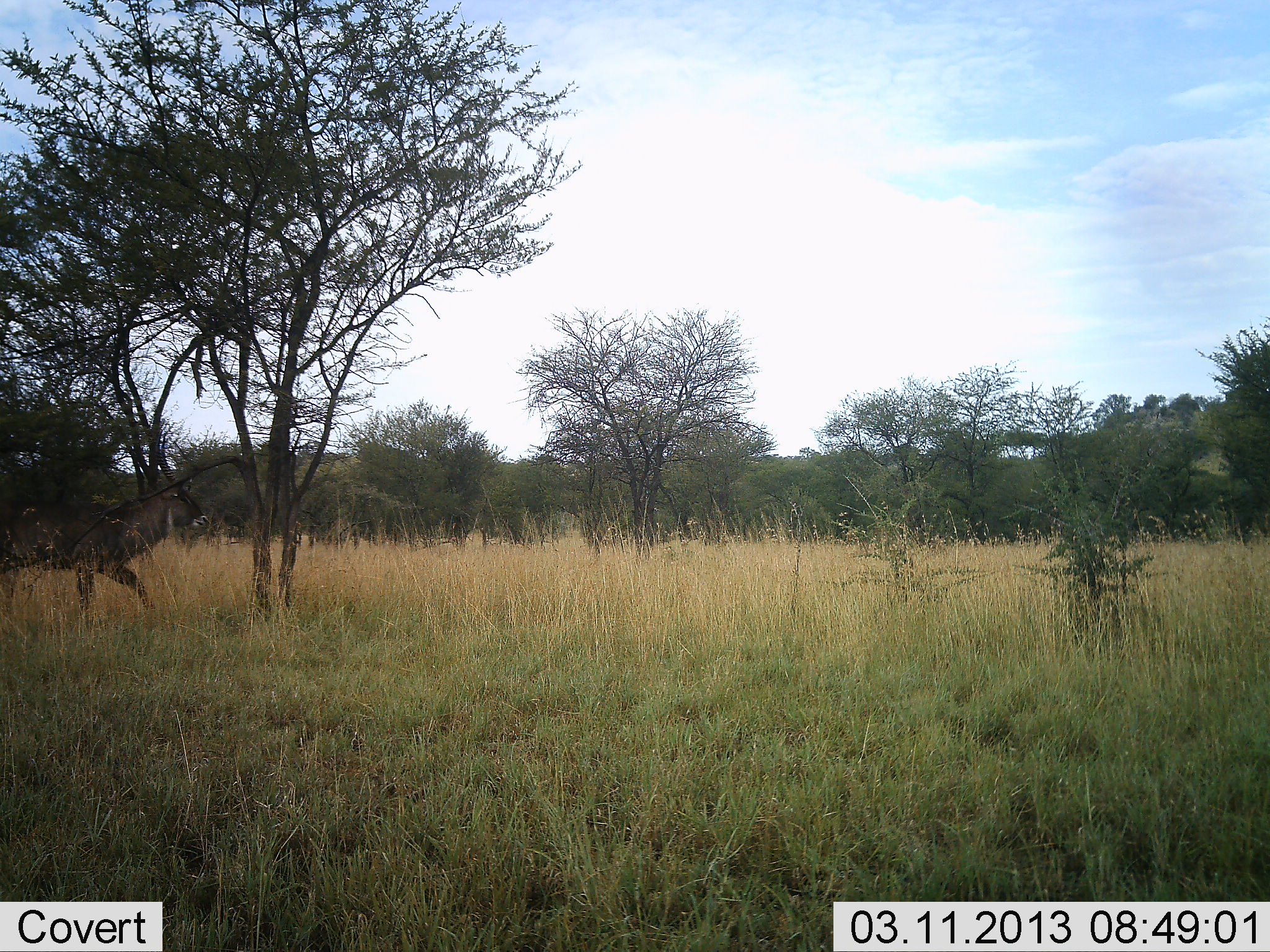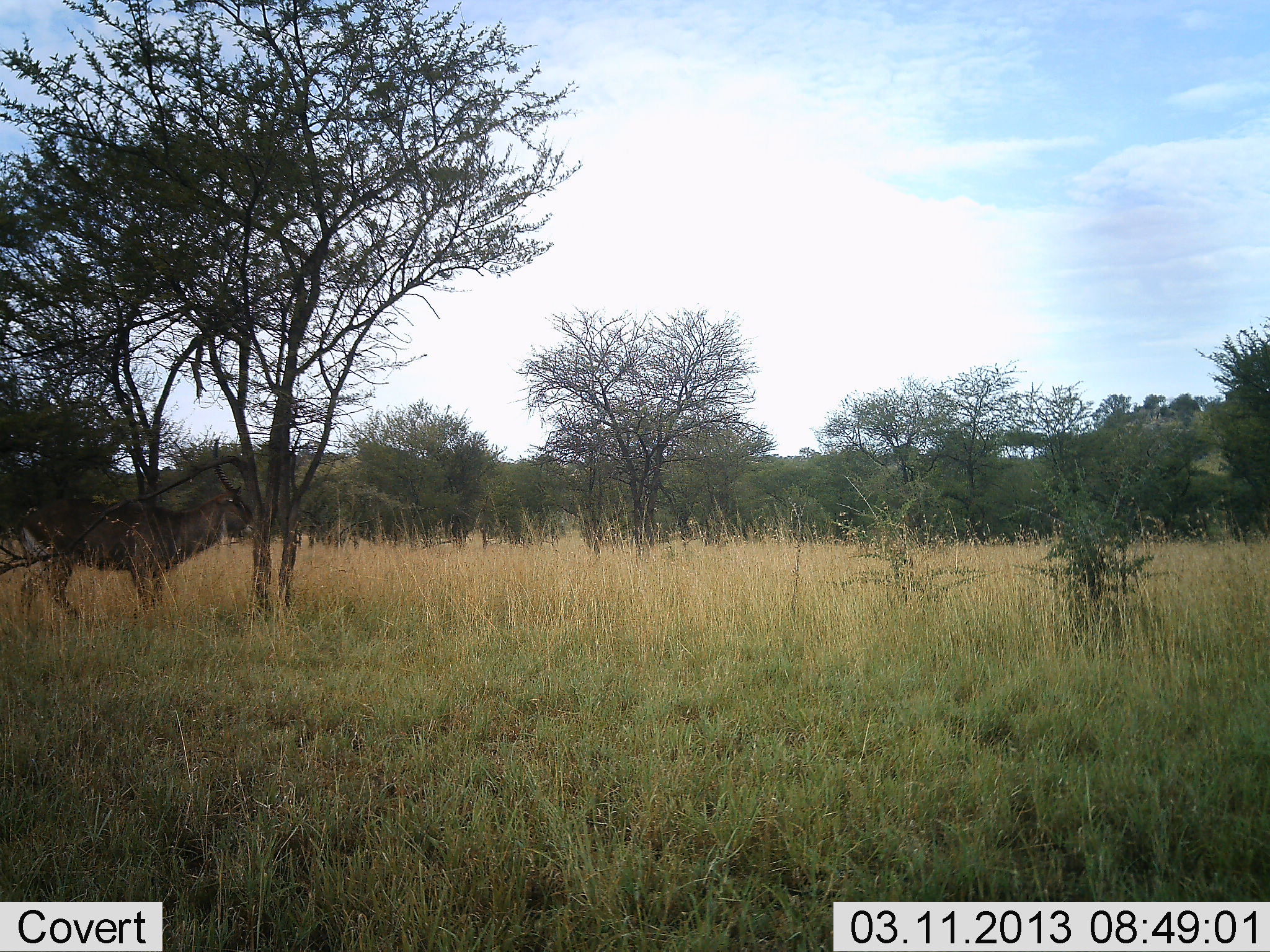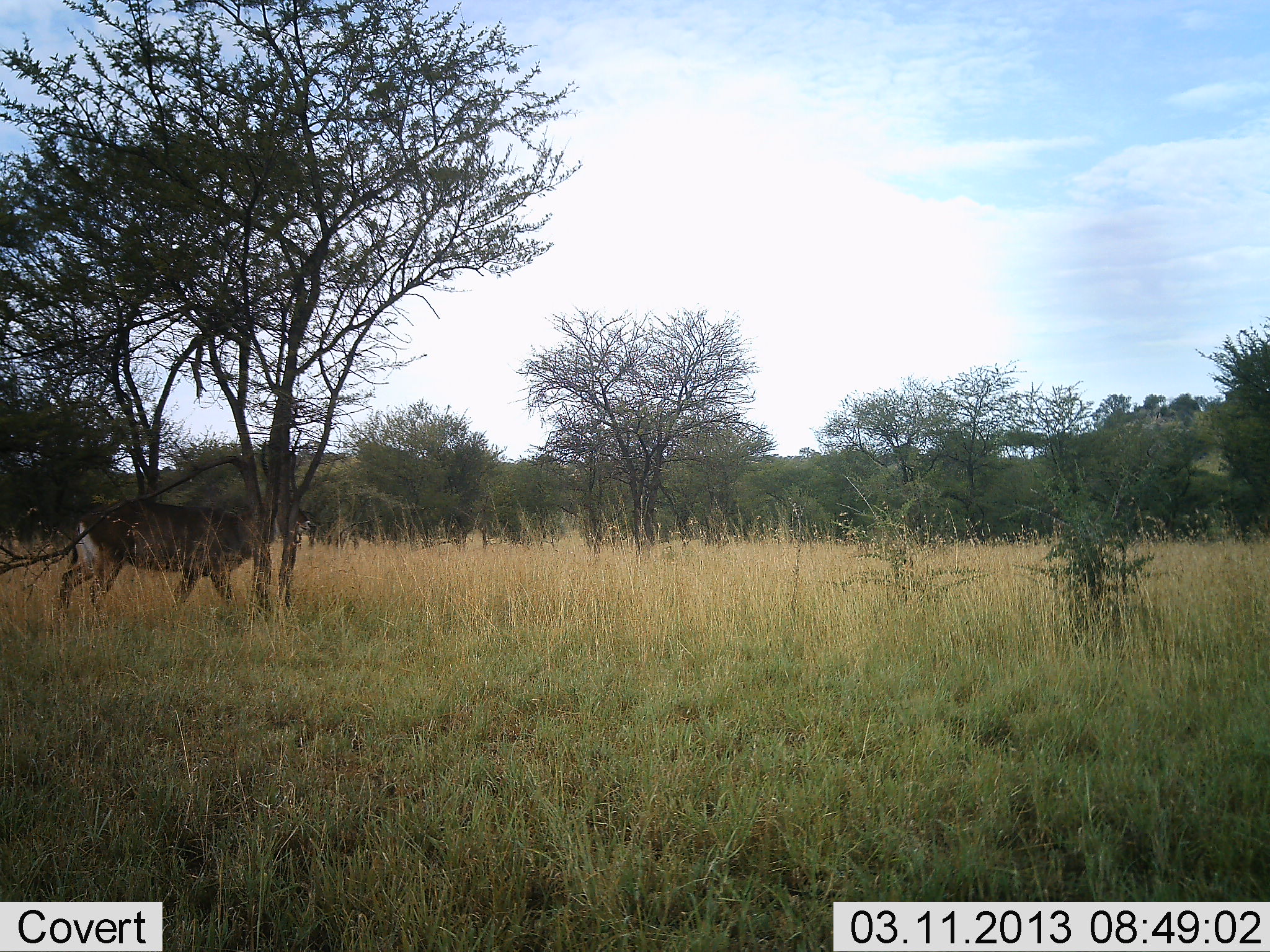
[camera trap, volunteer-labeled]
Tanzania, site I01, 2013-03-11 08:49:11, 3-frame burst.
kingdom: Animalia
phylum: Chordata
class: Mammalia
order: Artiodactyla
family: Bovidae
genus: Kobus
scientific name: Kobus ellipsiprymnus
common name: waterbuck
Waterbuck (Kobus ellipsiprymnus), count 1. Behavior (volunteer vote fractions): standing 14%, resting 0%, moving 86%, interacting 0%. Young present (vote fraction): 0%. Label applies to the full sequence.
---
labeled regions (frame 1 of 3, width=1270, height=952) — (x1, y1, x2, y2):
animal: (0, 475, 208, 614)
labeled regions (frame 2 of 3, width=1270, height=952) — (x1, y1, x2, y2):
animal: (16, 474, 265, 621)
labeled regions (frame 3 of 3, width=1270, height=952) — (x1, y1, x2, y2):
animal: (52, 486, 319, 622)